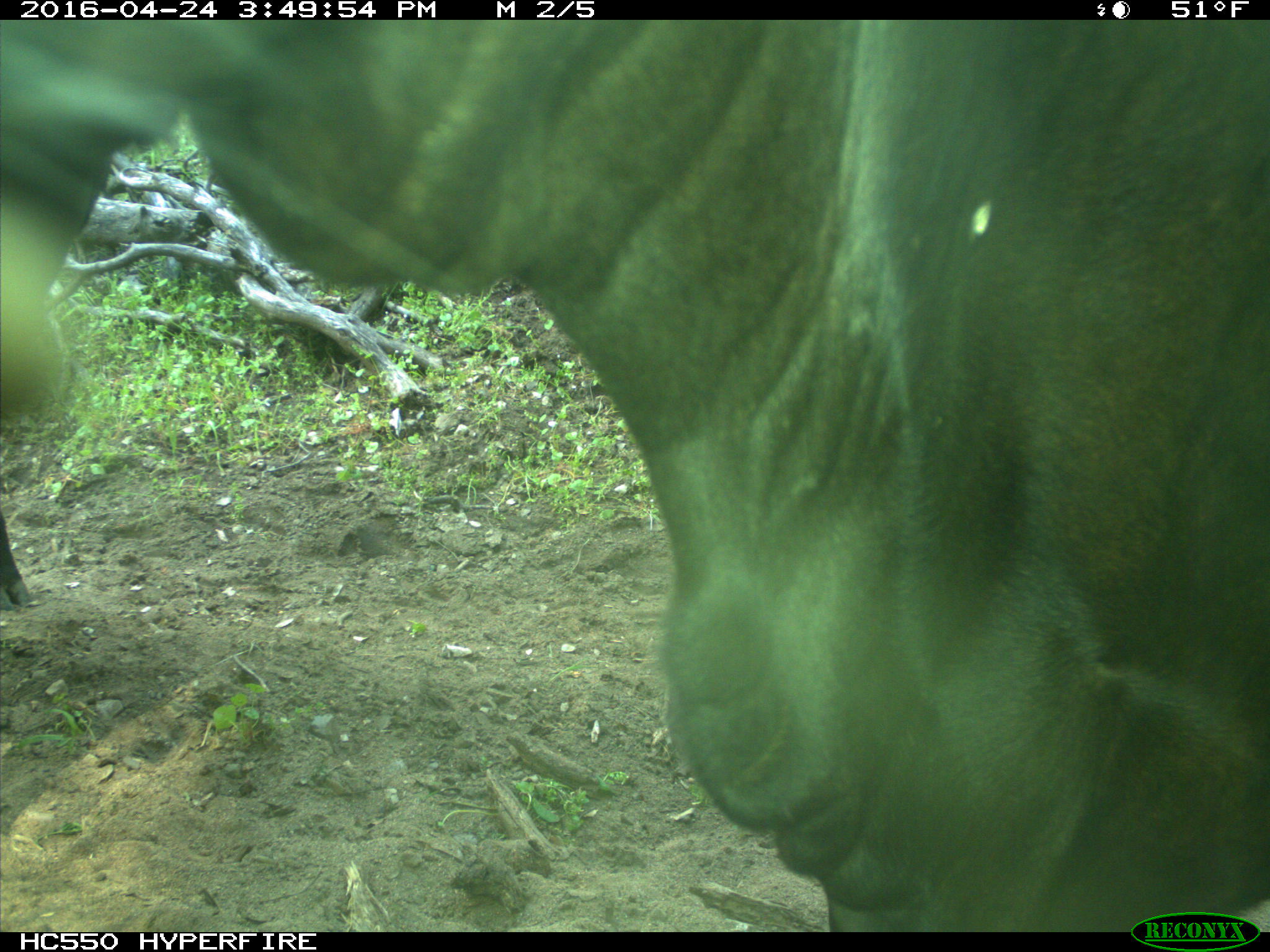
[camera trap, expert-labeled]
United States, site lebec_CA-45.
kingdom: Animalia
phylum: Chordata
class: Mammalia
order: Artiodactyla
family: Bovidae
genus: Bos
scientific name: Bos taurus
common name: domestic cow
Bos taurus (domestic cow).